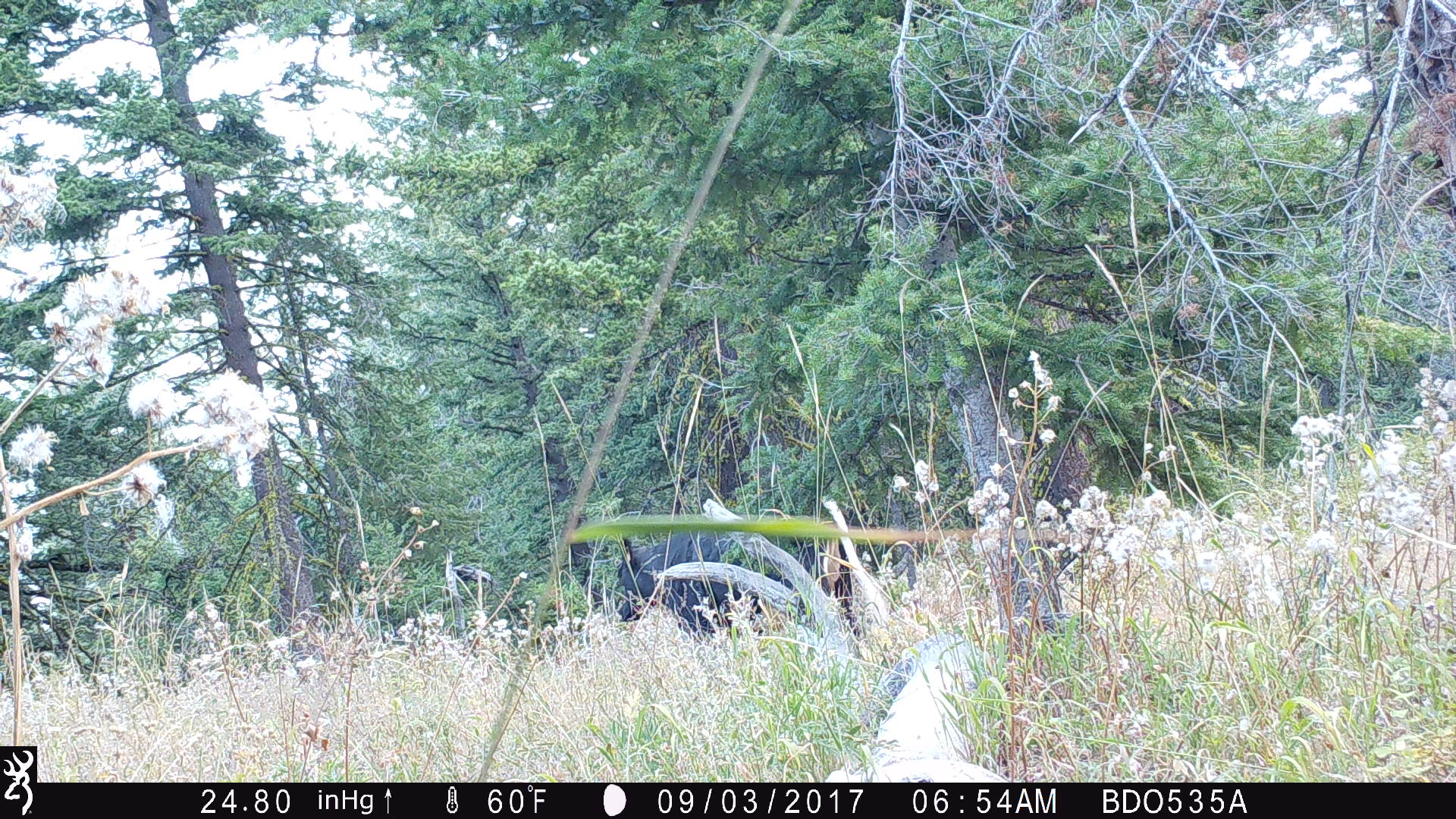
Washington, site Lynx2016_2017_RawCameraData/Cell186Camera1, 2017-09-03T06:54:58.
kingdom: Animalia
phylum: Chordata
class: Mammalia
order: Artiodactyla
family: Bovidae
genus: Bos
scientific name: Bos taurus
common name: domestic cattle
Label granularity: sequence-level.